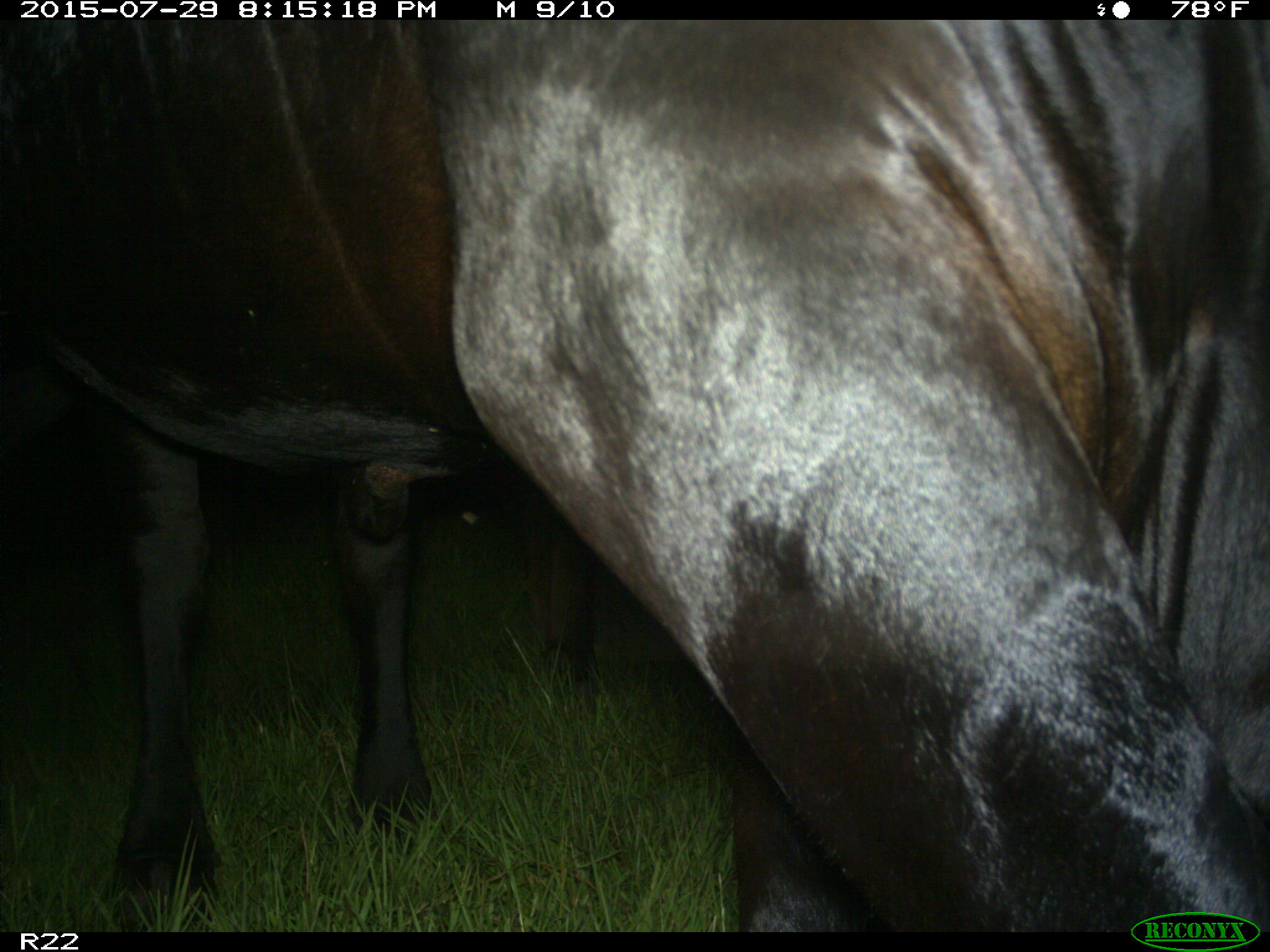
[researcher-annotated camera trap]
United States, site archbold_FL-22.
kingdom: Animalia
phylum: Chordata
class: Mammalia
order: Artiodactyla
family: Bovidae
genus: Bos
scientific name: Bos taurus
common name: domestic cow